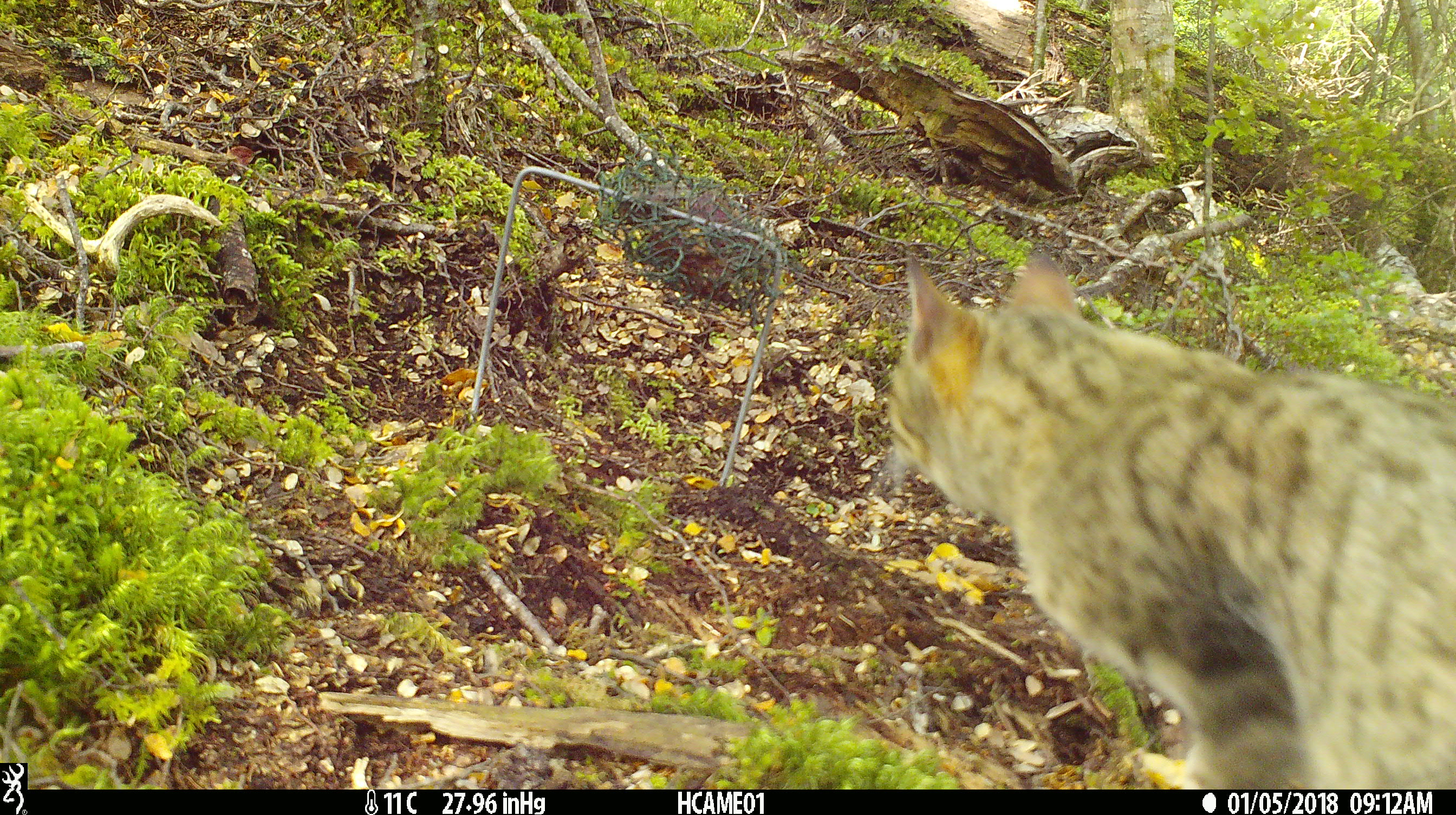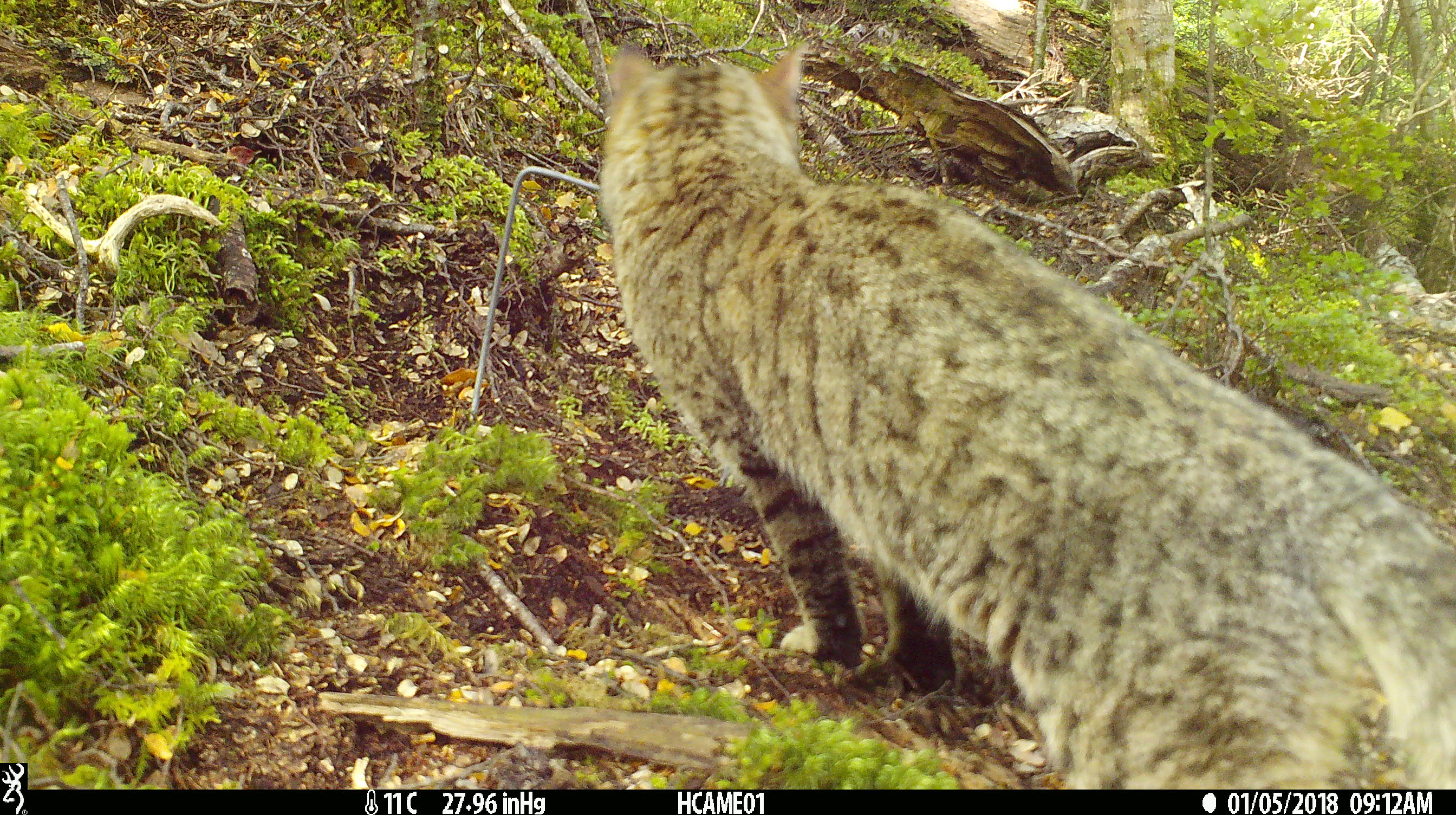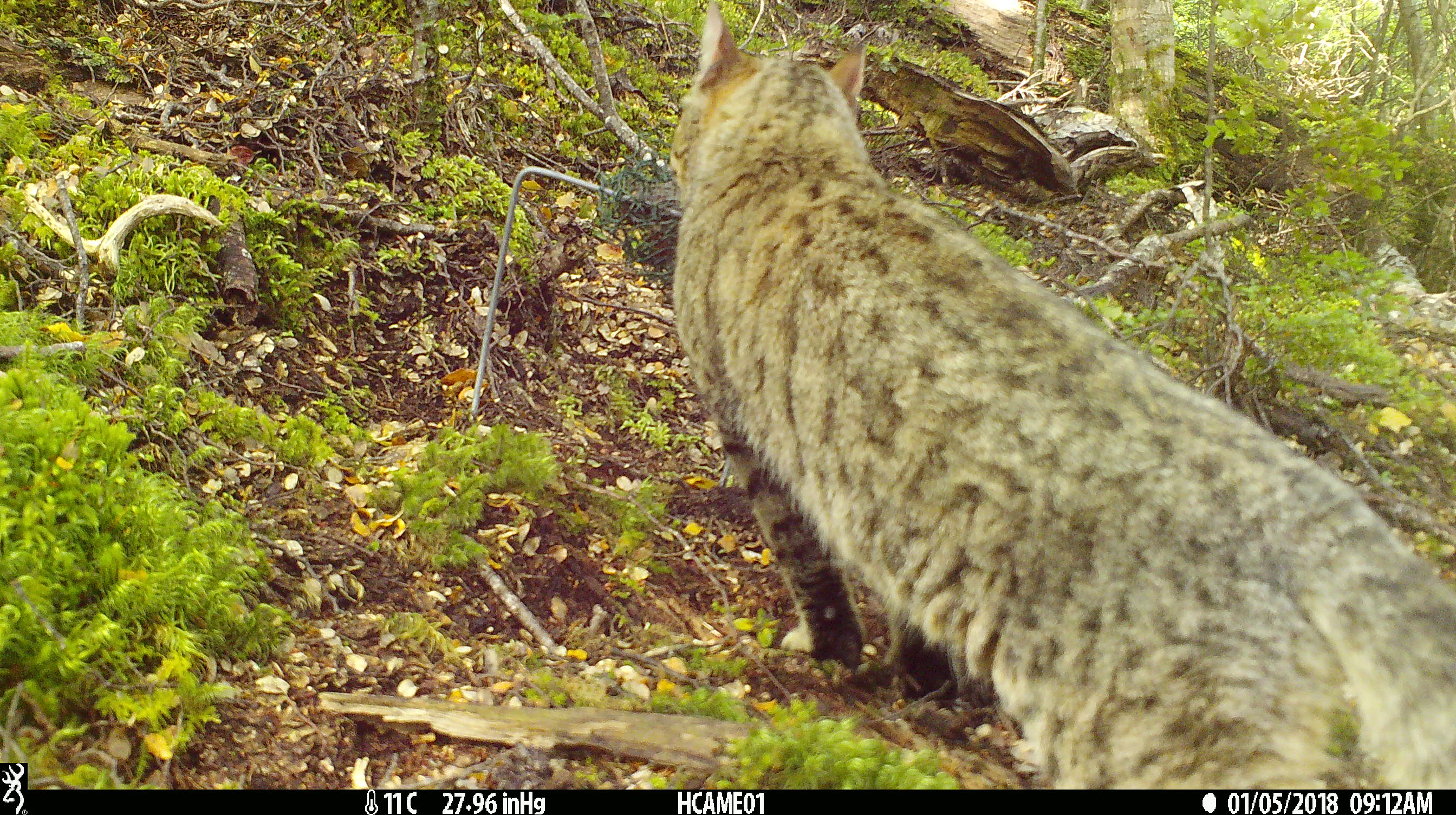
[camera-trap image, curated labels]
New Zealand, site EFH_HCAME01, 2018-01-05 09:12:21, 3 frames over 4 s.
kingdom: Animalia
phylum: Chordata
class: Mammalia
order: Carnivora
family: Felidae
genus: Felis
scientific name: Felis catus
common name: domestic cat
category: cat